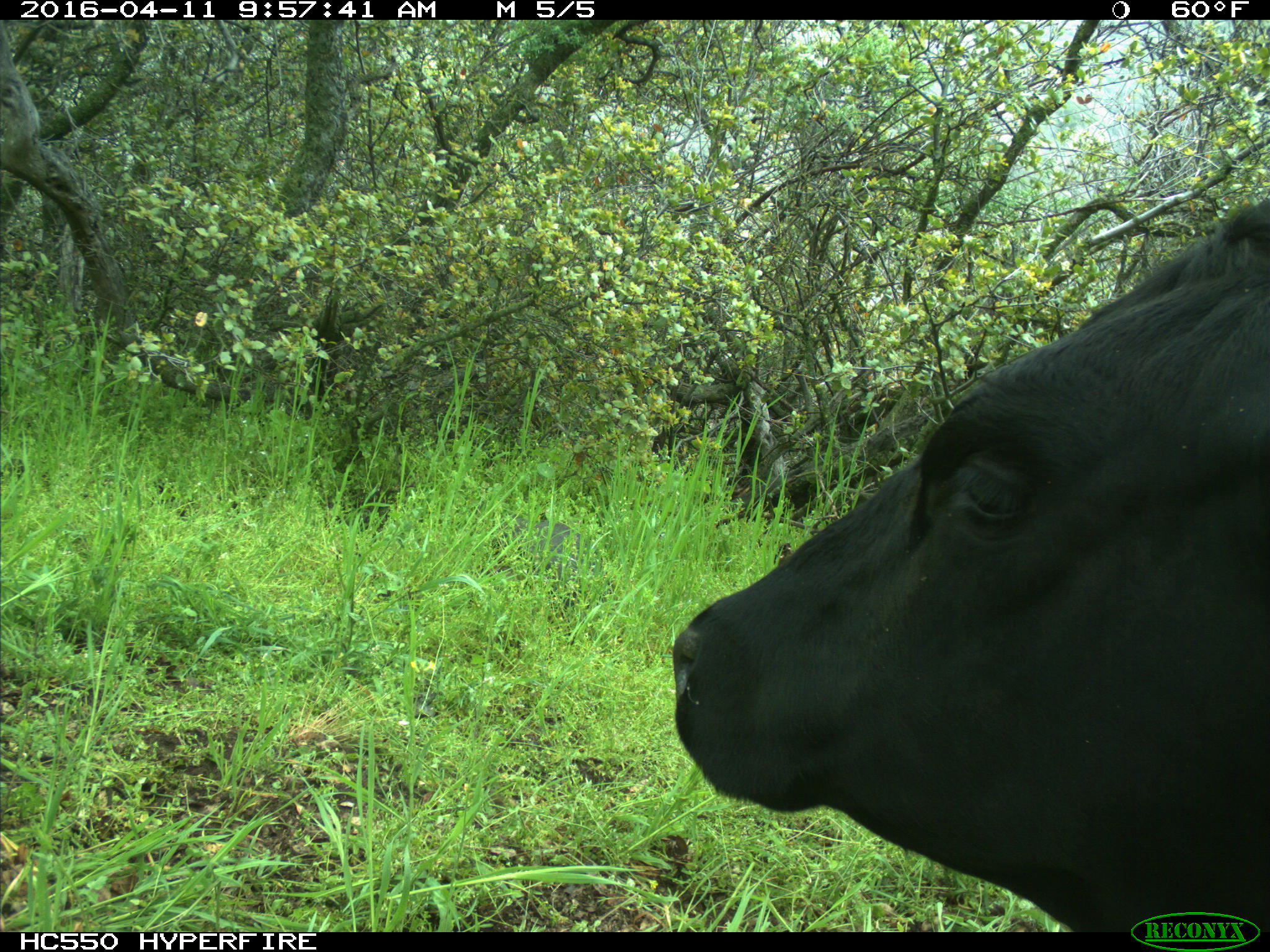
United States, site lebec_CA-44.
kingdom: Animalia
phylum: Chordata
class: Mammalia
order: Artiodactyla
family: Bovidae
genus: Bos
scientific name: Bos taurus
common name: domestic cow